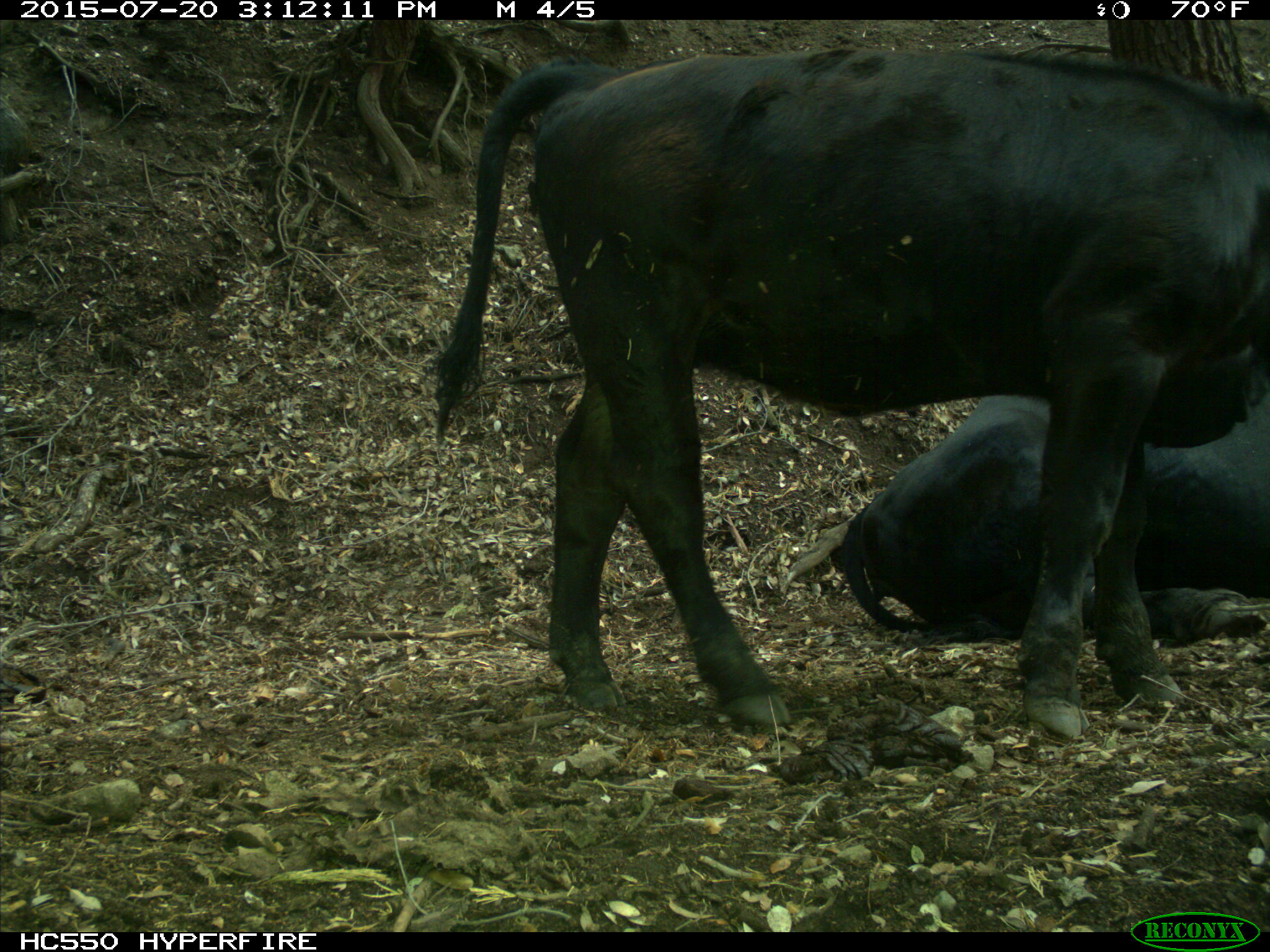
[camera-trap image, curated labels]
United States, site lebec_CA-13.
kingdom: Animalia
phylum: Chordata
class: Mammalia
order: Artiodactyla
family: Bovidae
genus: Bos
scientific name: Bos taurus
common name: domestic cow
Bos taurus (domestic cow).